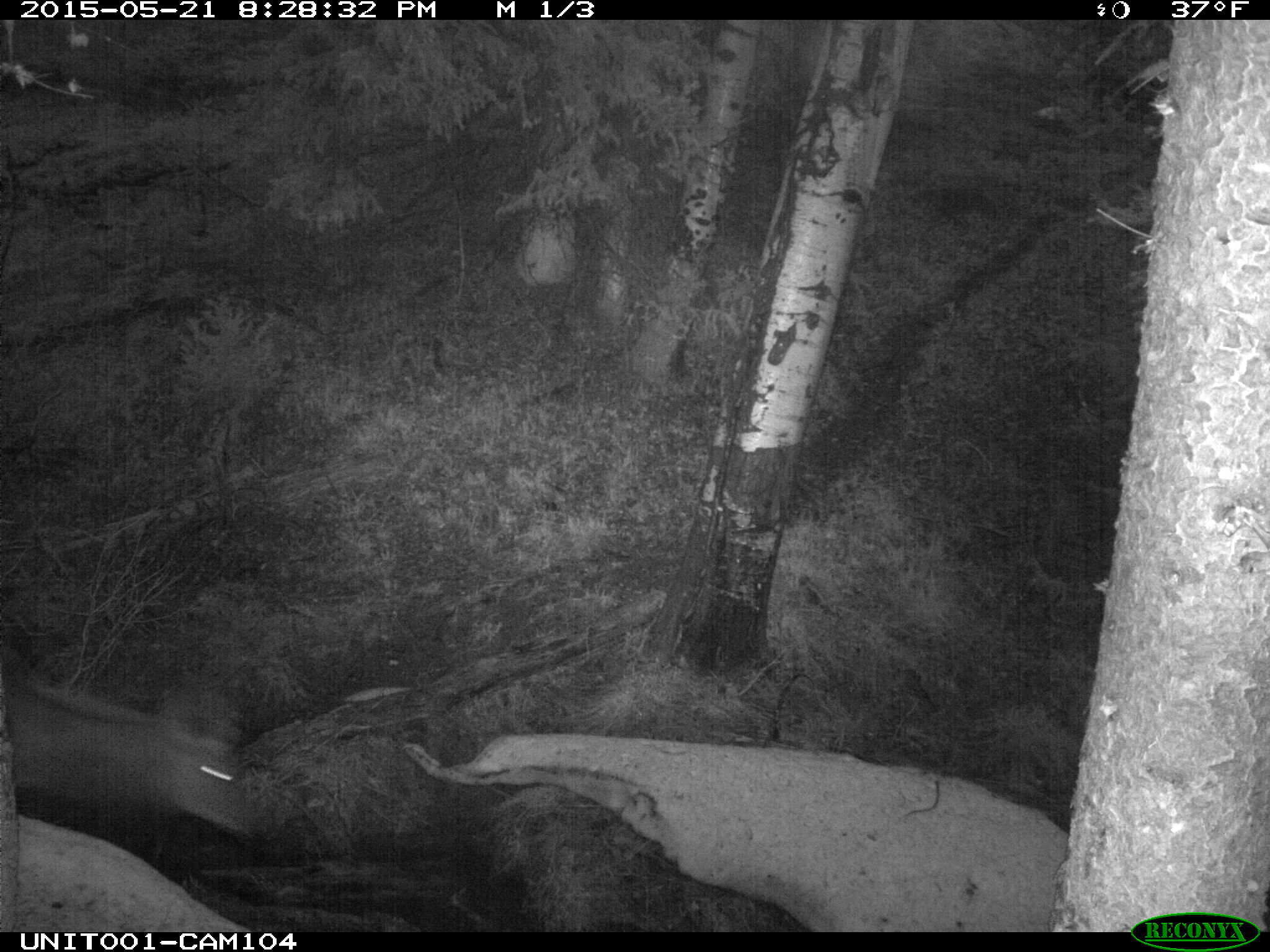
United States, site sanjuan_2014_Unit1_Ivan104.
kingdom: Animalia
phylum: Chordata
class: Mammalia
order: Artiodactyla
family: Cervidae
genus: Cervus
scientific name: Cervus elaphus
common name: red deer